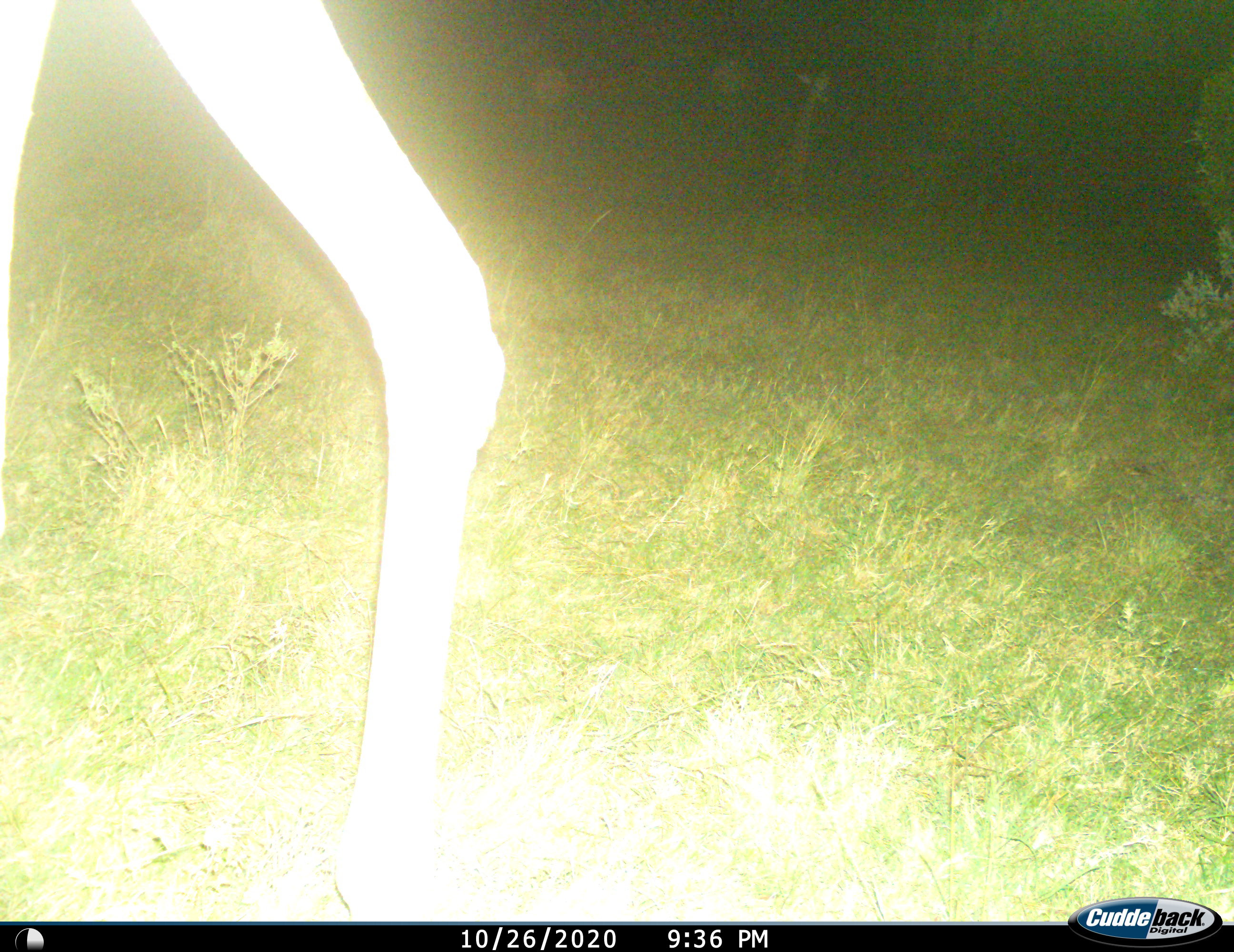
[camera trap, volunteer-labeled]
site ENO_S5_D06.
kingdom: Animalia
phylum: Chordata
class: Mammalia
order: Artiodactyla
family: Giraffidae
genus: Giraffa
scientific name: Giraffa camelopardalis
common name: giraffe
Giraffe (Giraffa camelopardalis), count 1. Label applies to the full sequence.